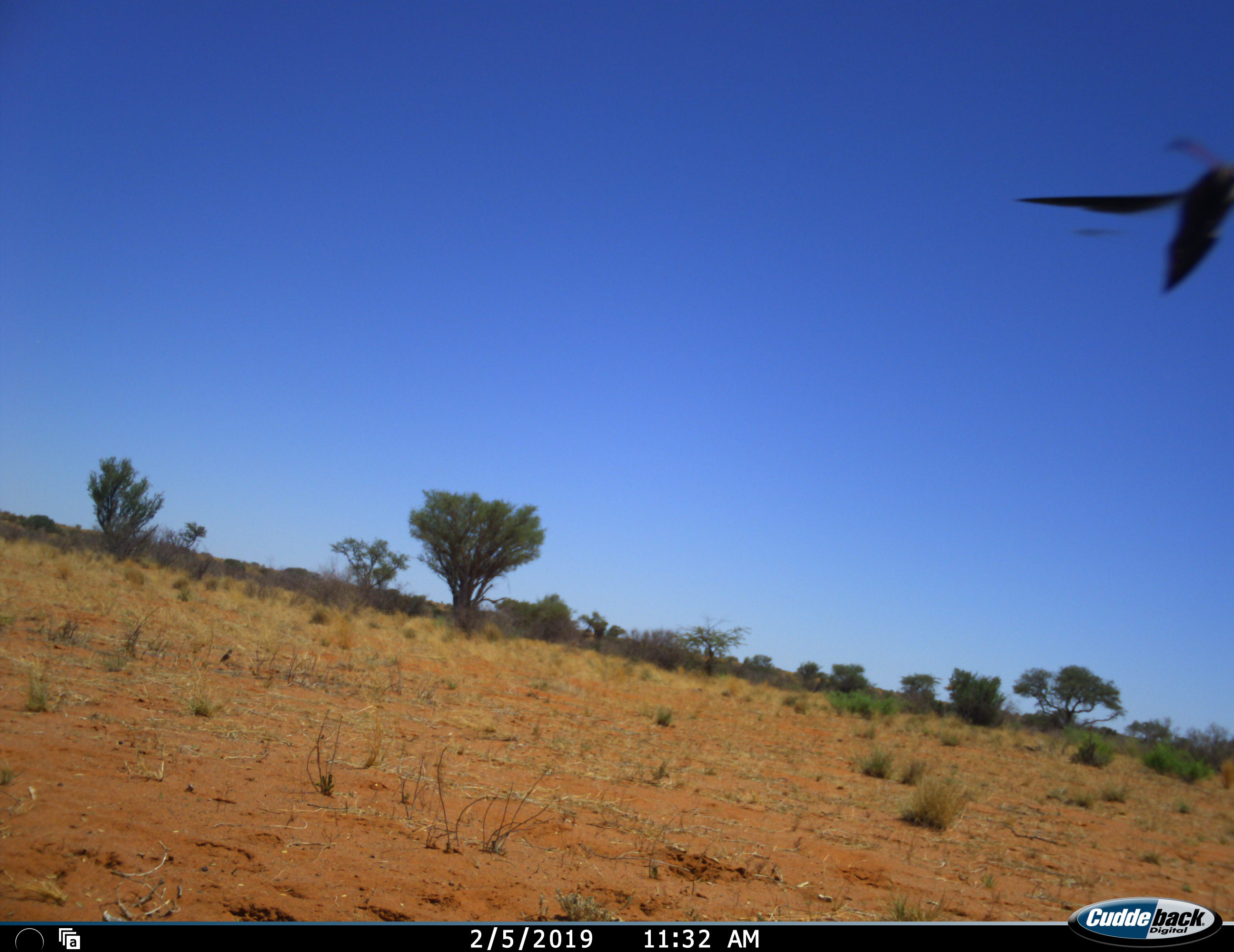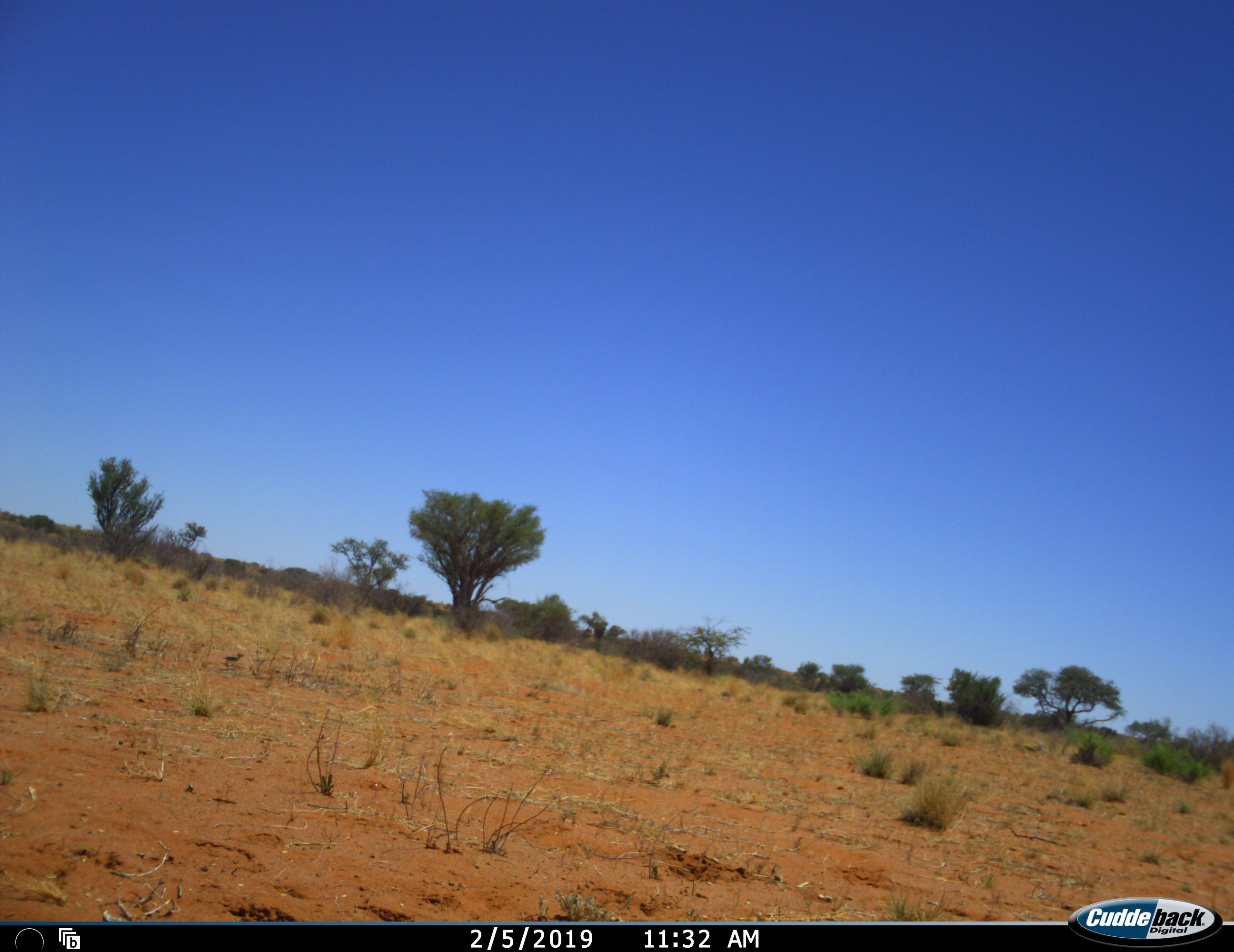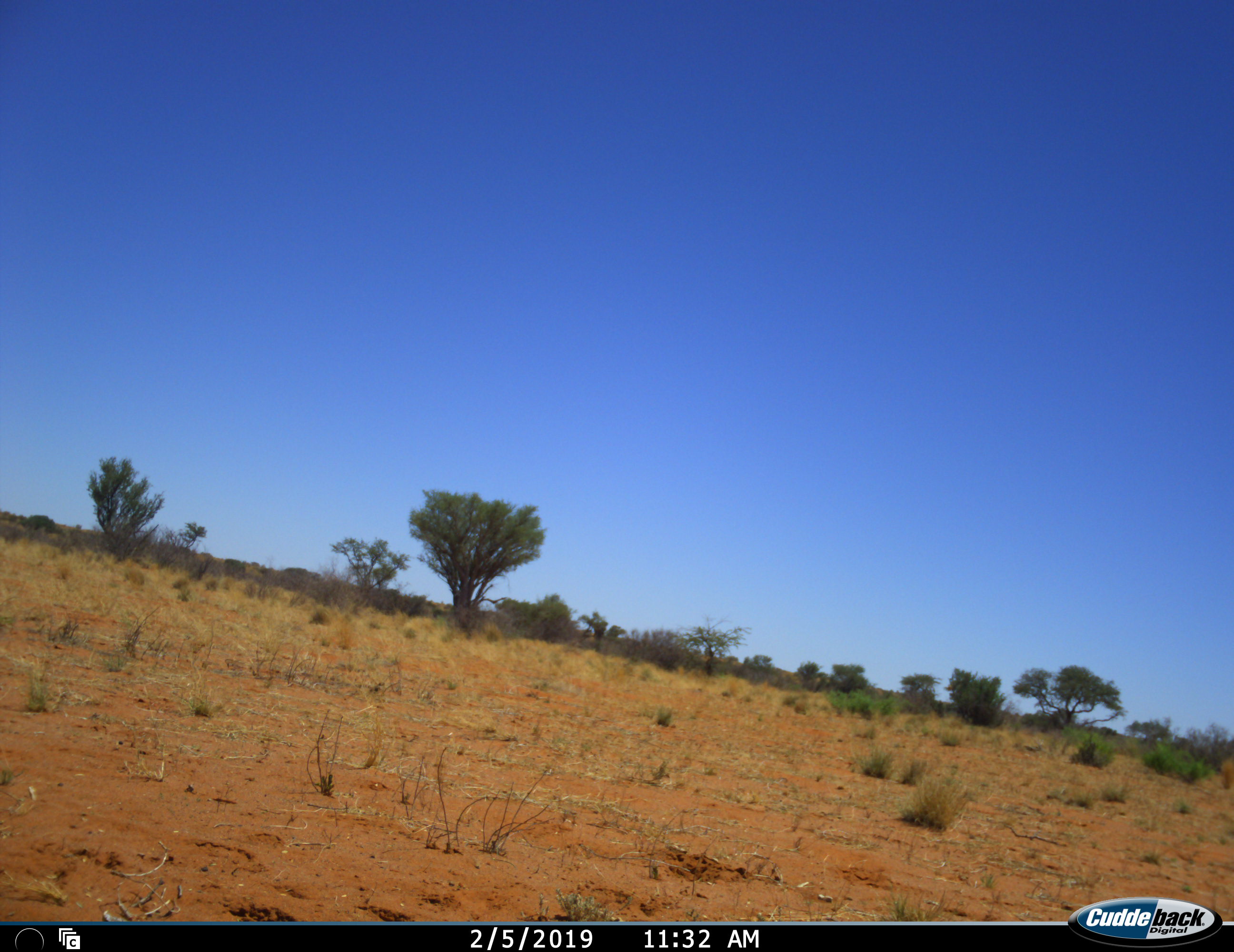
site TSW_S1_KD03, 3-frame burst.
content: unidentified animal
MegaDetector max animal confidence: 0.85